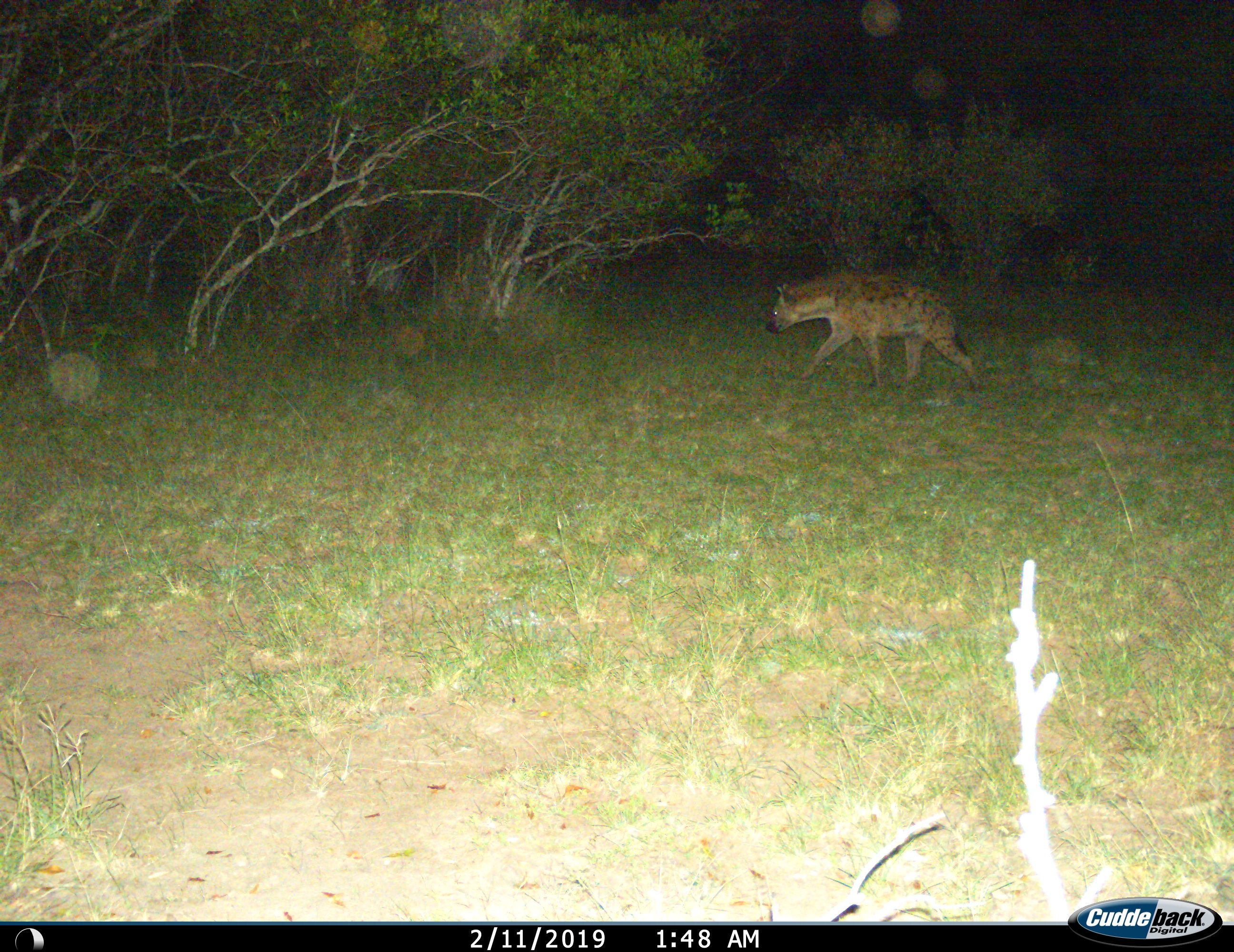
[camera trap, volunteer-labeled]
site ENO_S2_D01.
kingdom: Animalia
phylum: Chordata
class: Mammalia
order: Carnivora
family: Hyaenidae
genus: Crocuta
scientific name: Crocuta crocuta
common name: spotted hyena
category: hyenaspotted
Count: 1.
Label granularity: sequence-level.